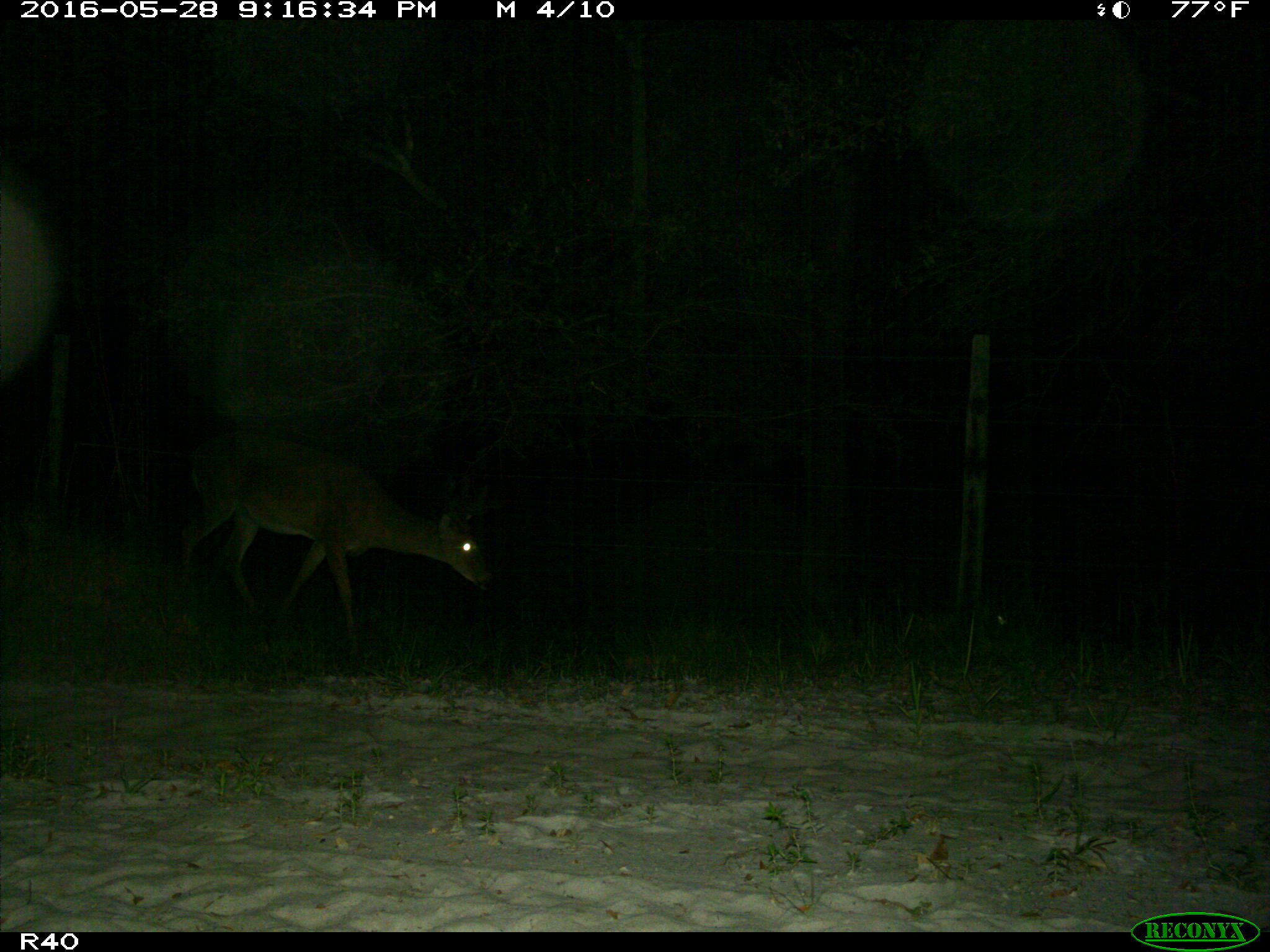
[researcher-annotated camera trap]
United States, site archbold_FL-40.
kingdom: Animalia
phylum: Chordata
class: Mammalia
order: Artiodactyla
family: Cervidae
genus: Odocoileus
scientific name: Odocoileus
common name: deer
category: unidentified deer